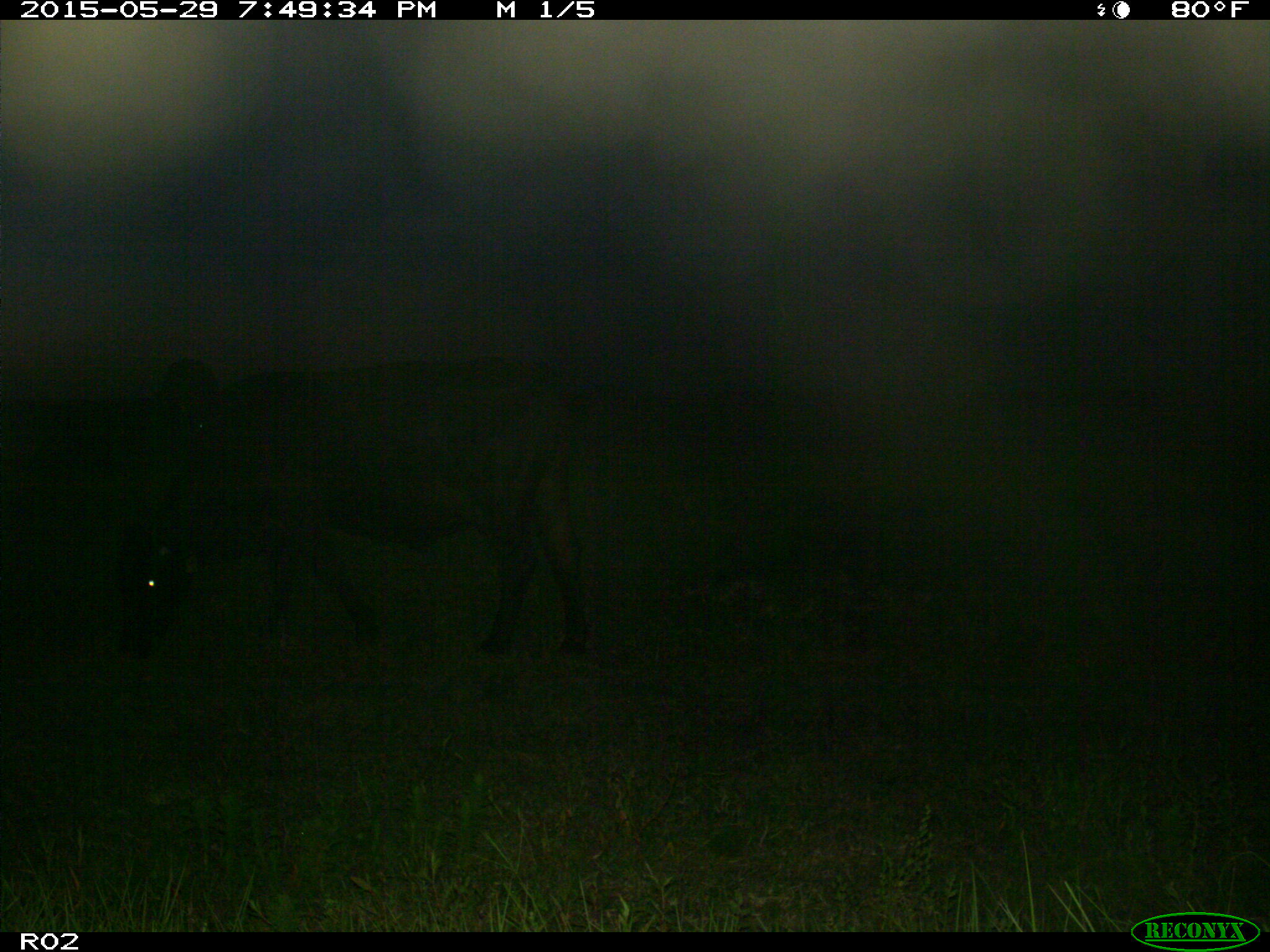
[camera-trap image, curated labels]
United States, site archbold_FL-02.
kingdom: Animalia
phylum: Chordata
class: Mammalia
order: Artiodactyla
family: Bovidae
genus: Bos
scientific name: Bos taurus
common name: domestic cow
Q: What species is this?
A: Bos taurus (domestic cow).